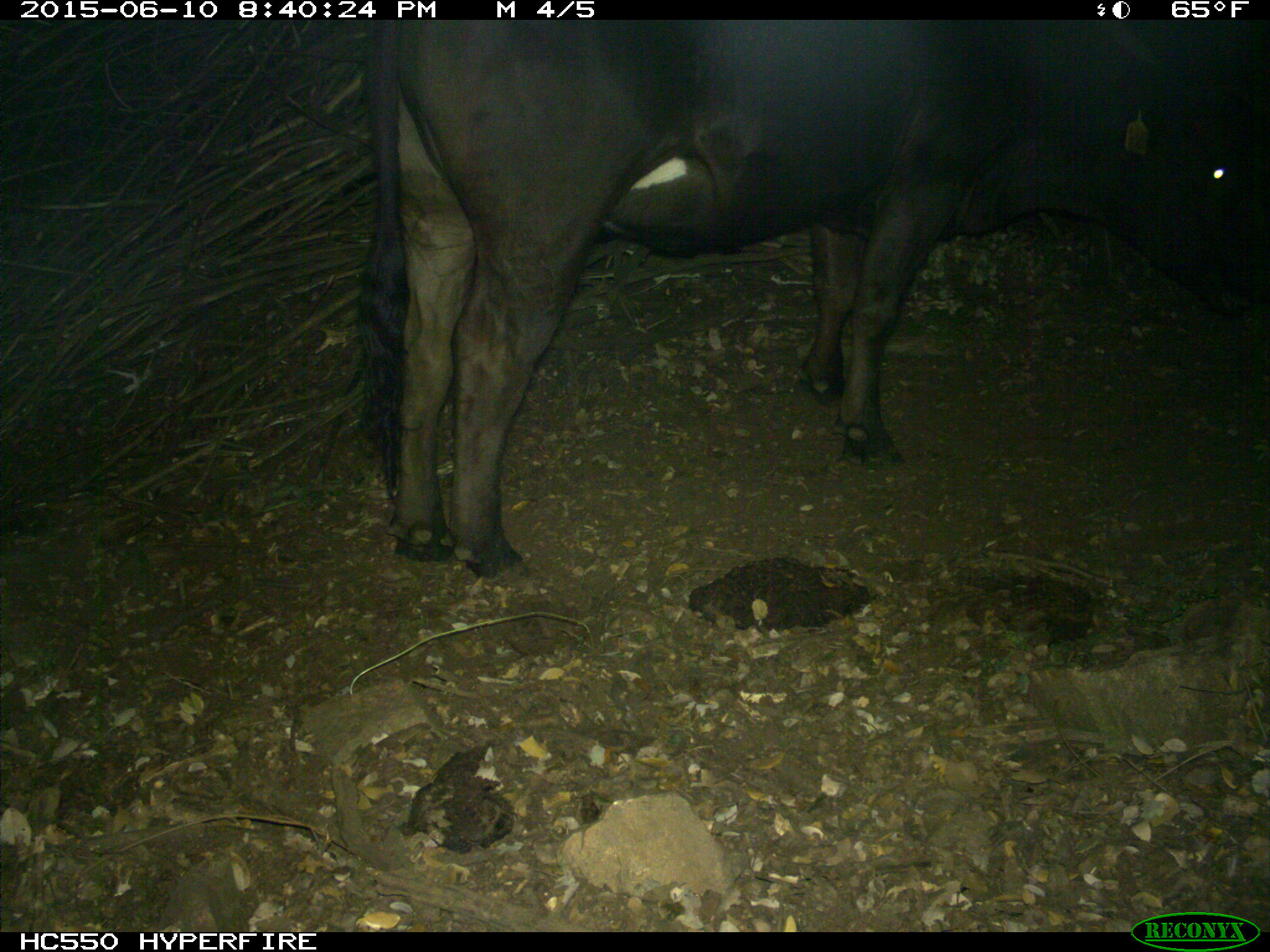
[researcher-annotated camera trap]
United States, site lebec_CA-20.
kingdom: Animalia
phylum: Chordata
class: Mammalia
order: Artiodactyla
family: Bovidae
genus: Bos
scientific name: Bos taurus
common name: domestic cow